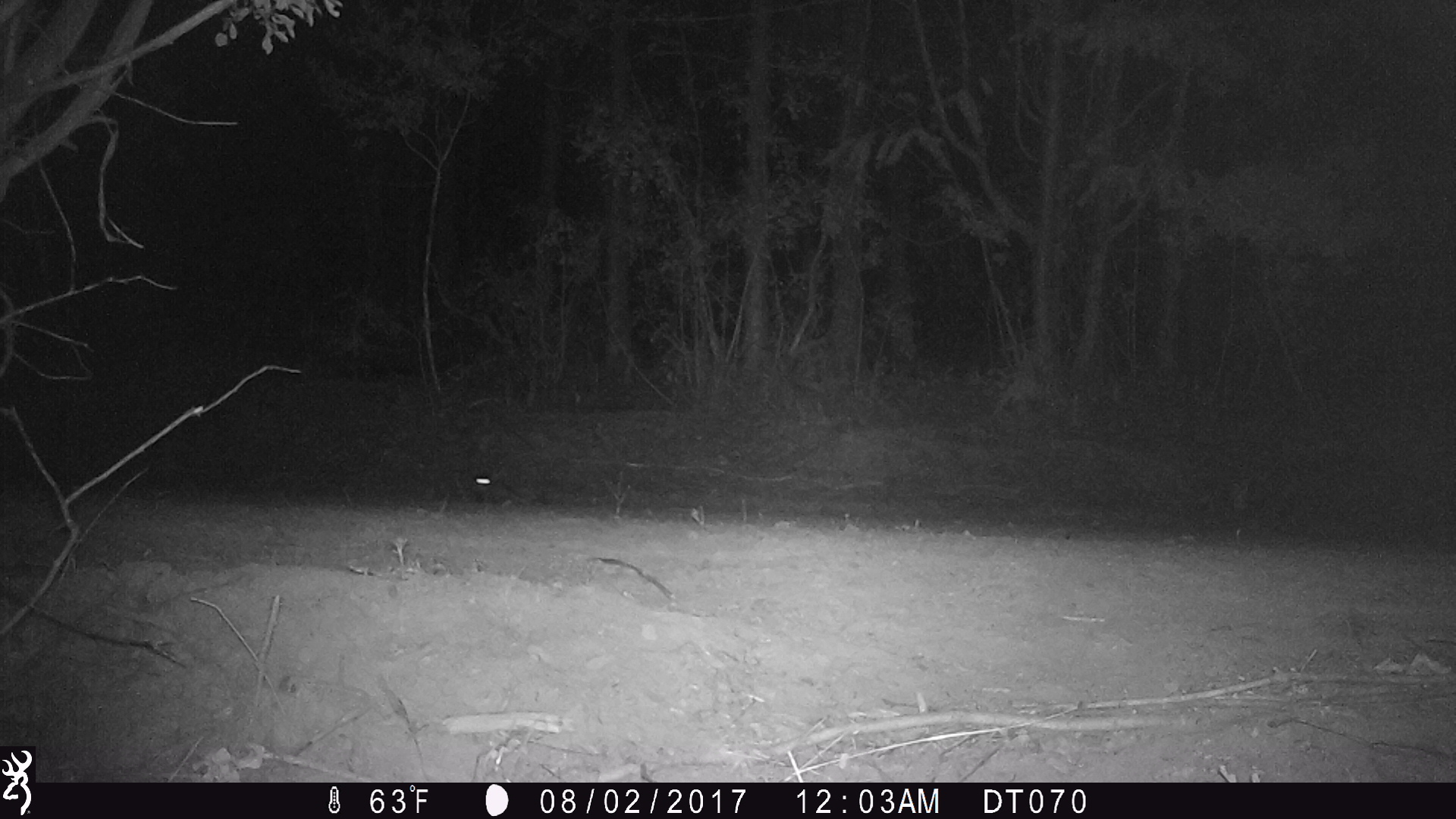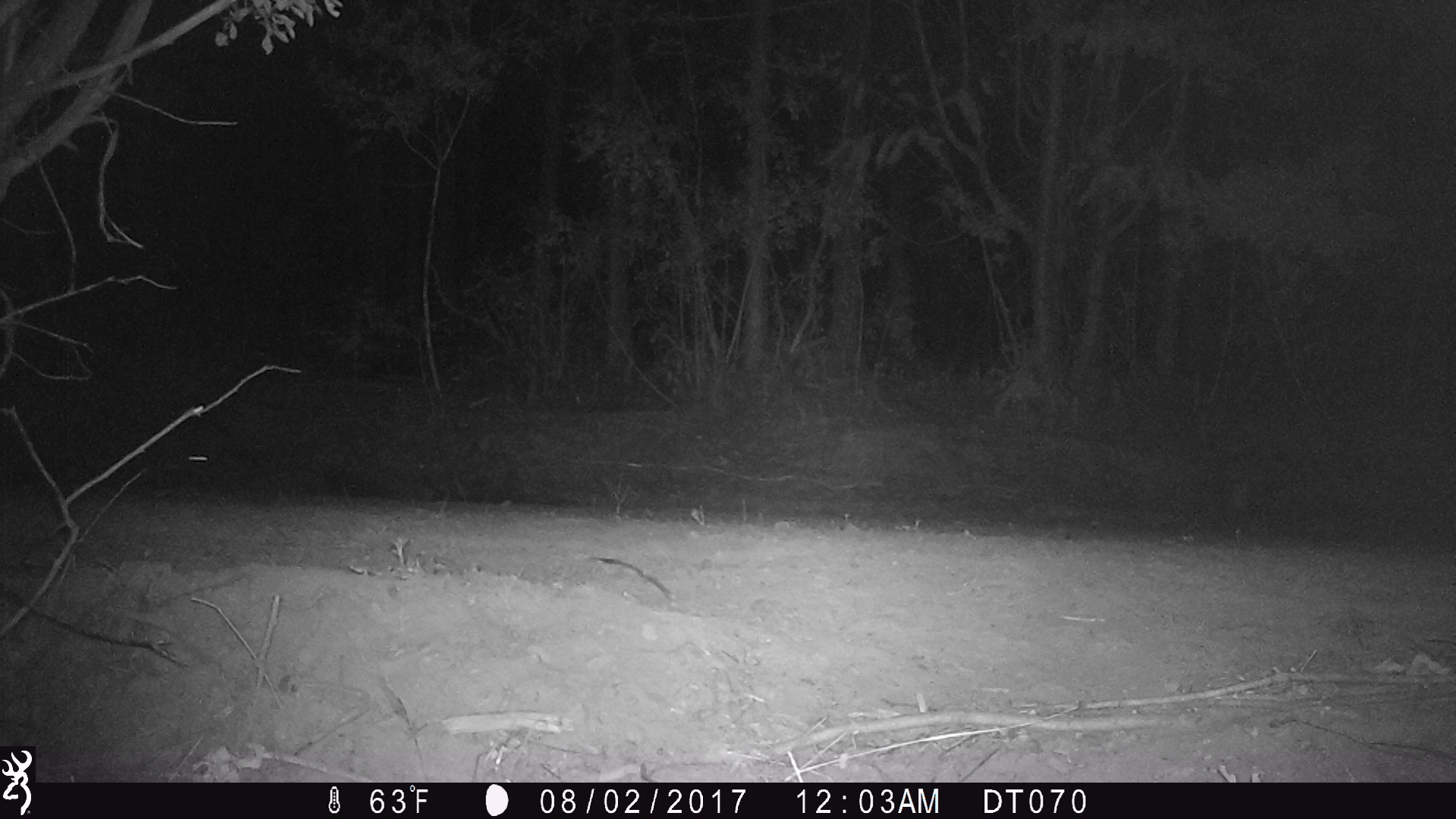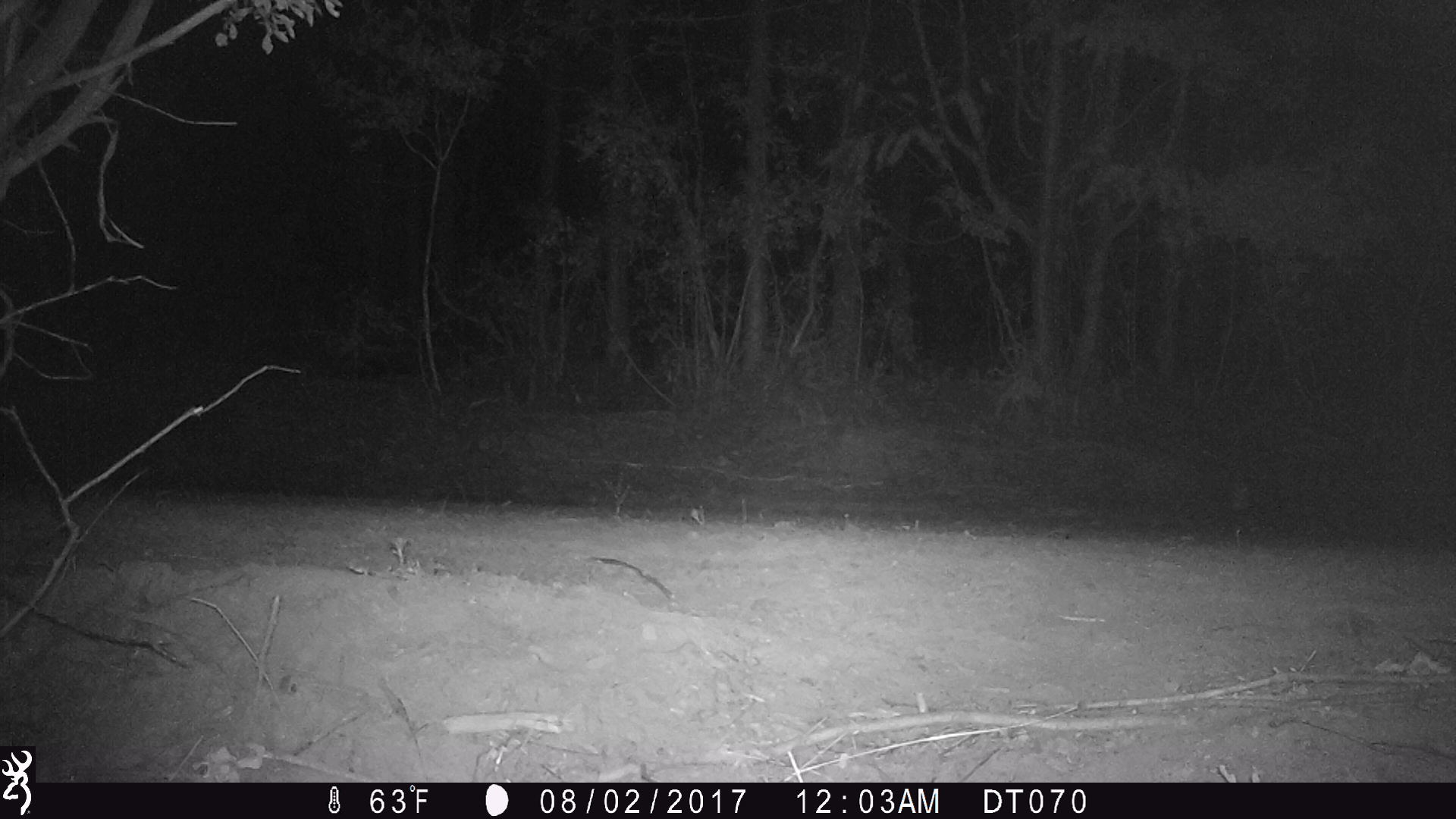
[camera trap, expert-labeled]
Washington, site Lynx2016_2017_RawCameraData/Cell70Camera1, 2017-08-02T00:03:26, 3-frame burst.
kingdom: Animalia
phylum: Chordata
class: Mammalia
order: Lagomorpha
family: Leporidae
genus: Lepus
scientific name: Lepus americanus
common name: snowshoe hare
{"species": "Lepus americanus (snowshoe hare)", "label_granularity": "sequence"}